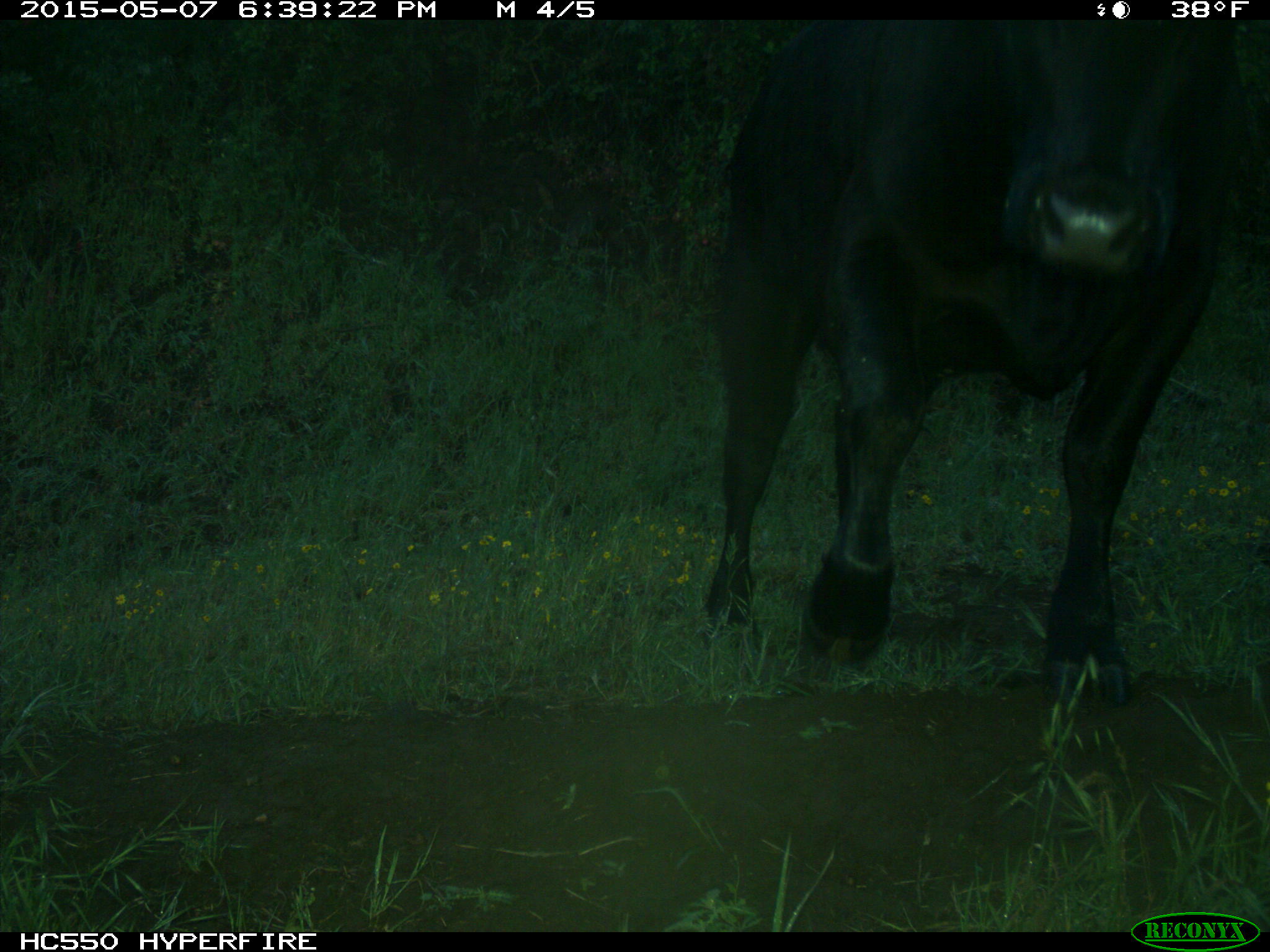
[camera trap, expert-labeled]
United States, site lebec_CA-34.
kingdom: Animalia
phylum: Chordata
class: Mammalia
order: Artiodactyla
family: Bovidae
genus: Bos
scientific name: Bos taurus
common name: domestic cow